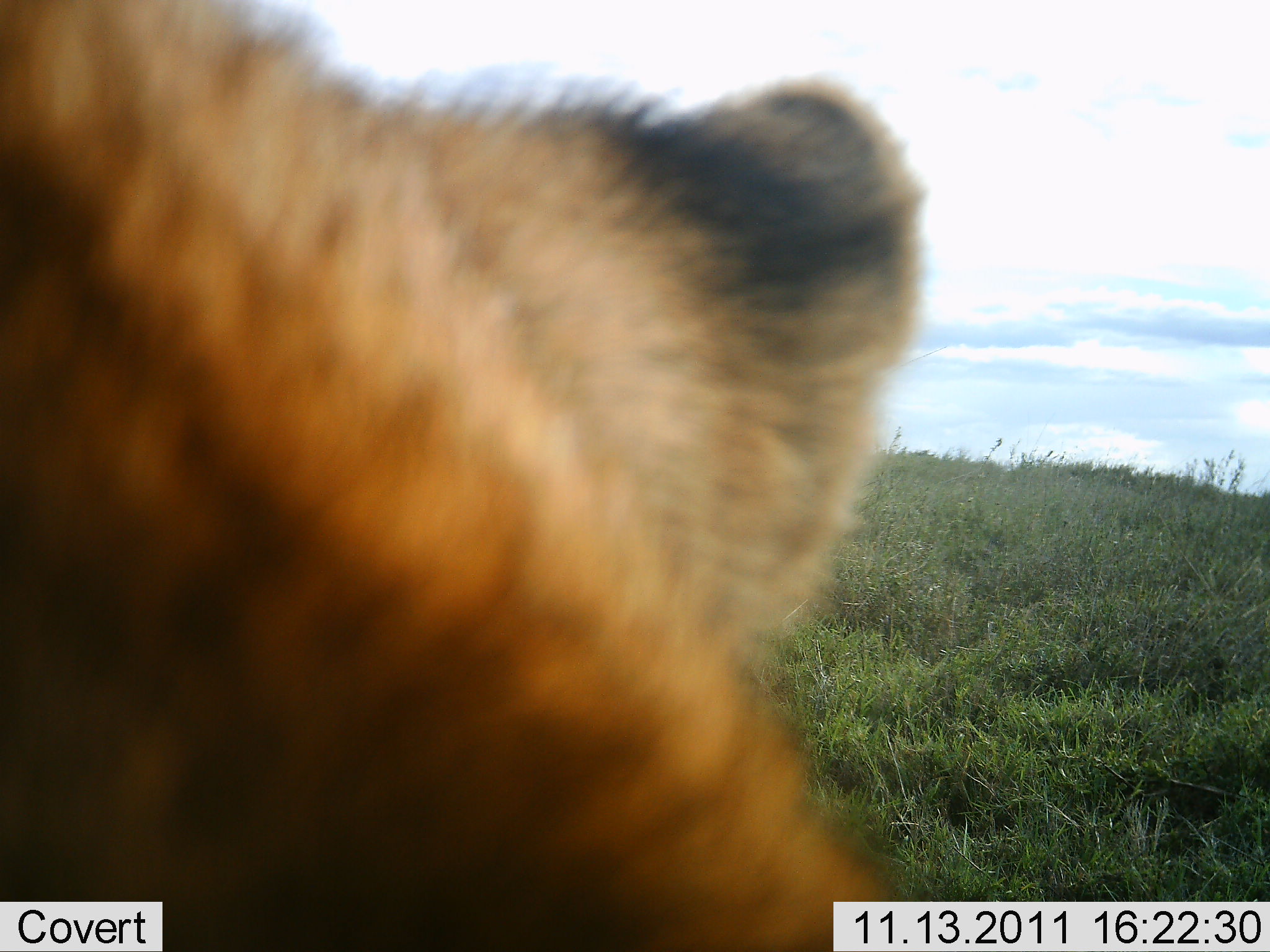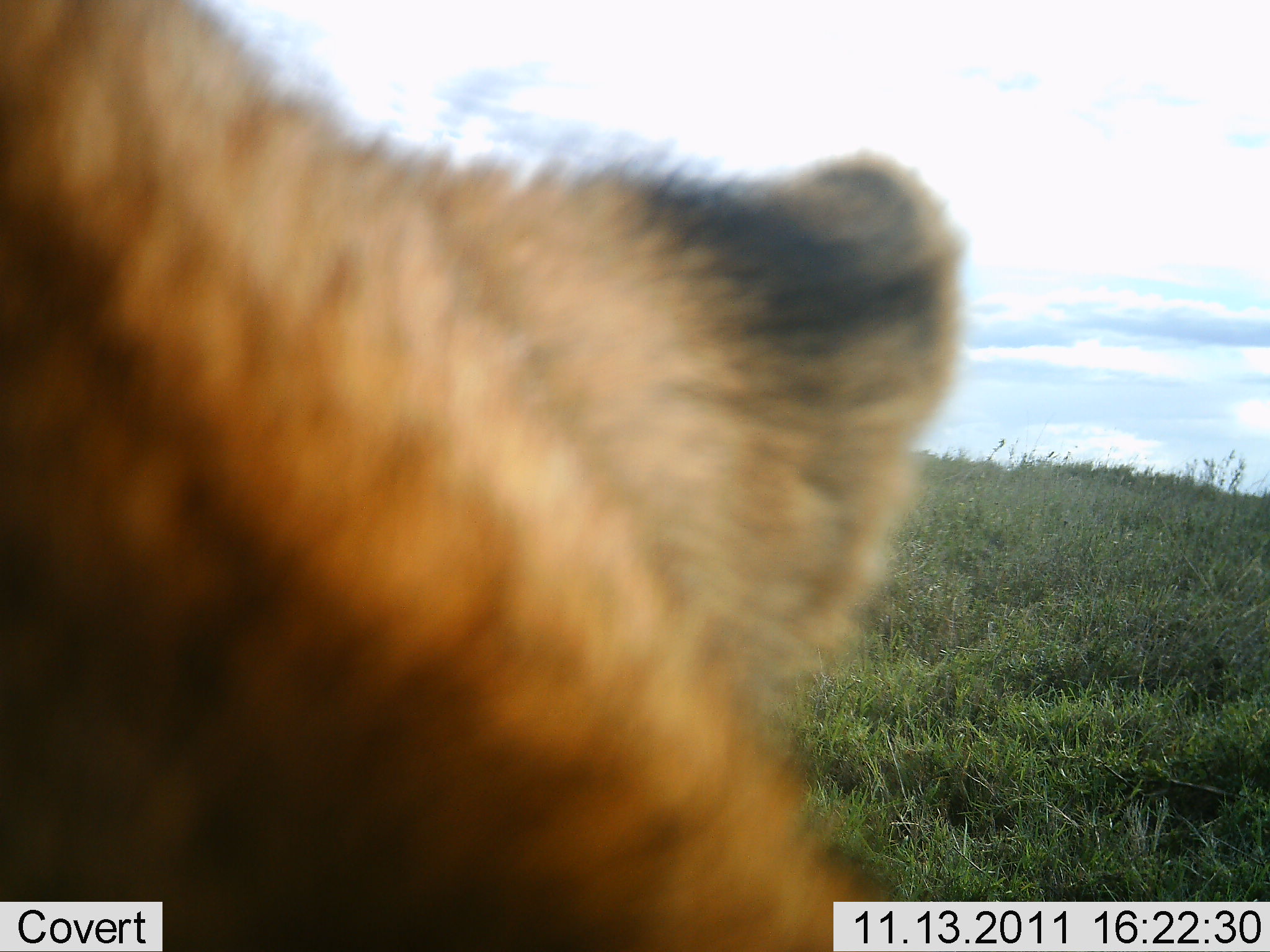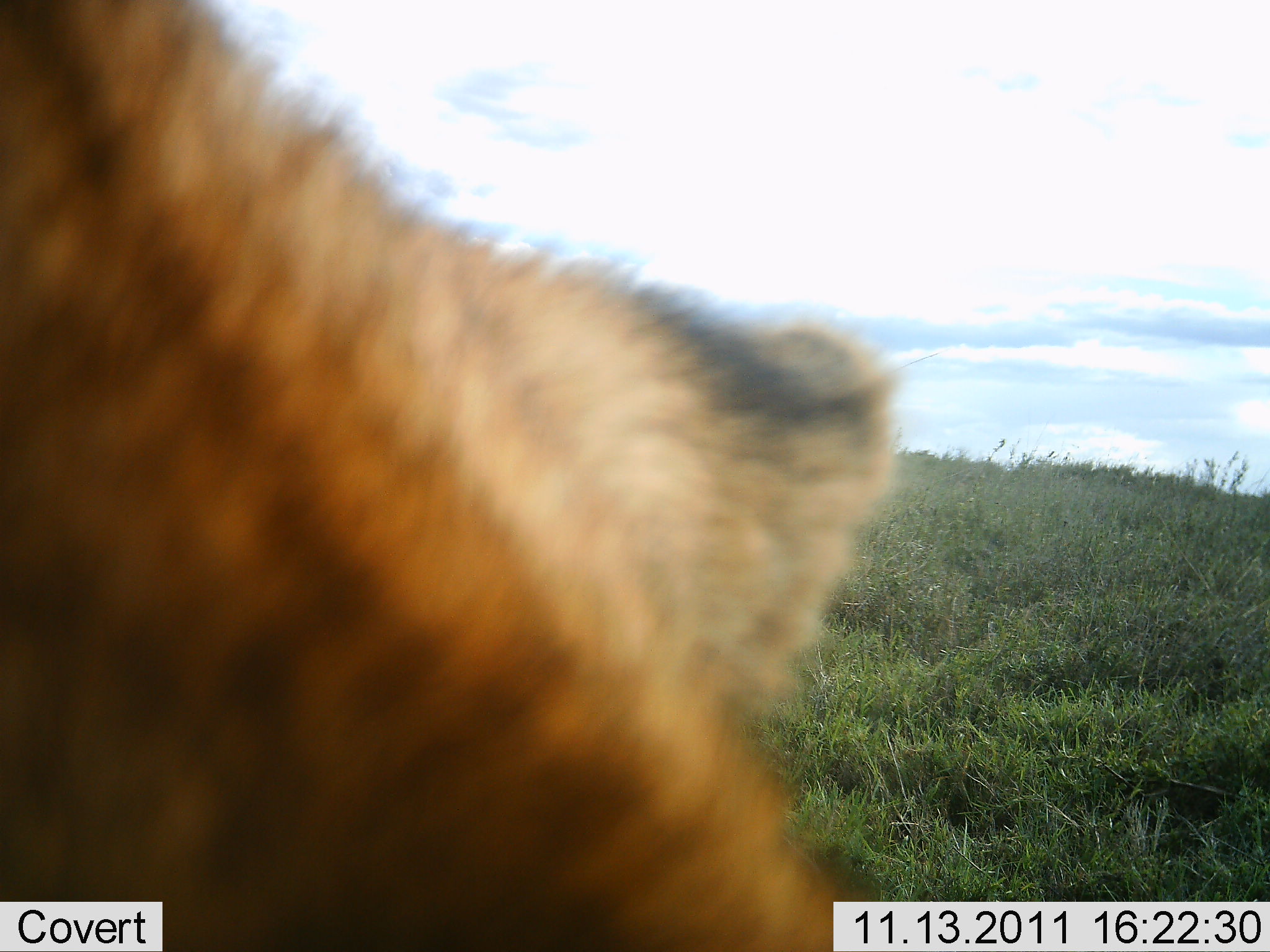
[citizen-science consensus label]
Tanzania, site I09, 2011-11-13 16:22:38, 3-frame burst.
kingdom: Animalia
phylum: Chordata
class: Mammalia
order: Carnivora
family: Felidae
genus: Panthera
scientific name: Panthera leo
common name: lion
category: lionfemale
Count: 1.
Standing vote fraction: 44%.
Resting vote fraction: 44%.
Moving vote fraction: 11%.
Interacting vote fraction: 0%.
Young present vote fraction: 0%.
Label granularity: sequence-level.